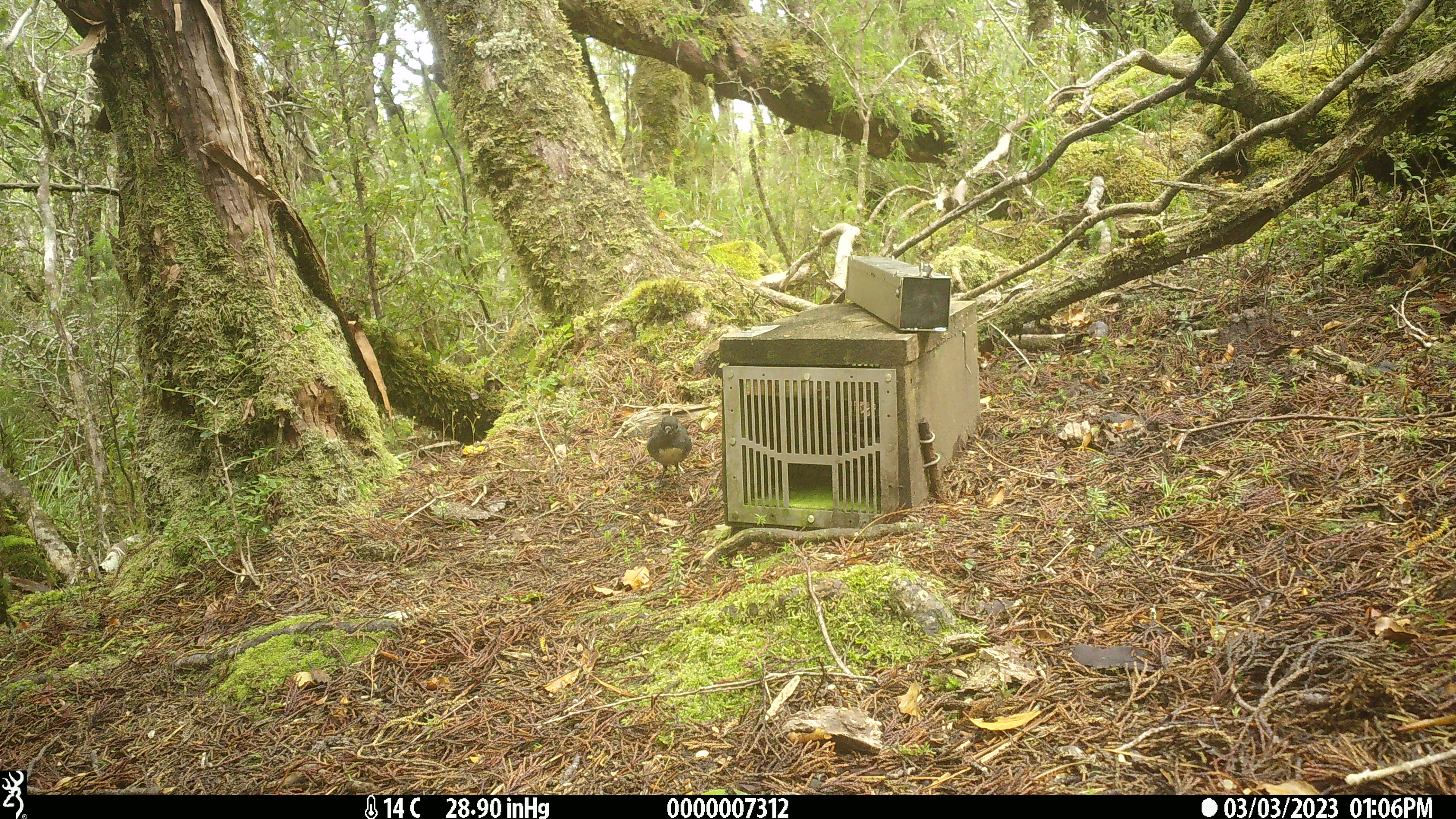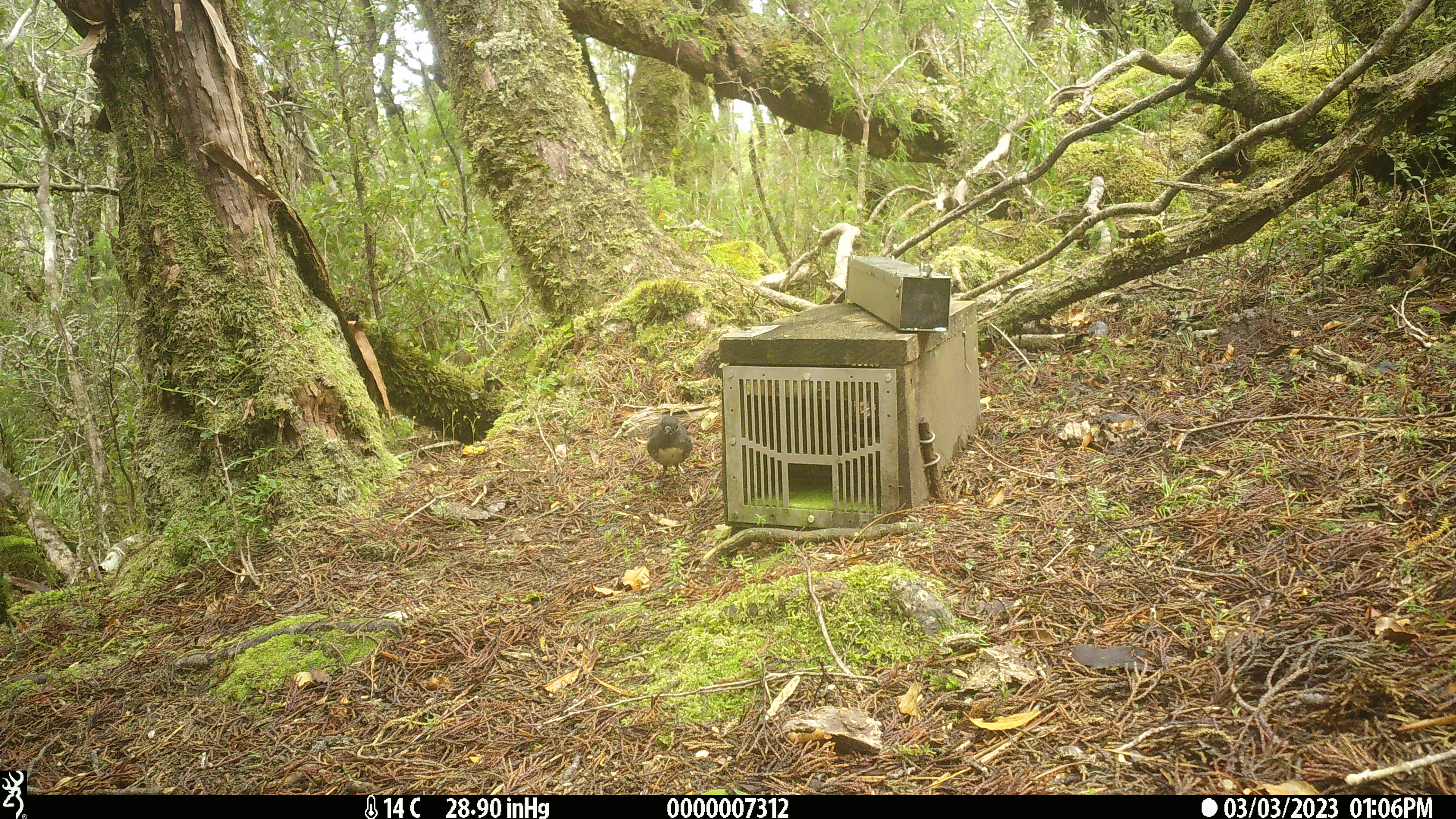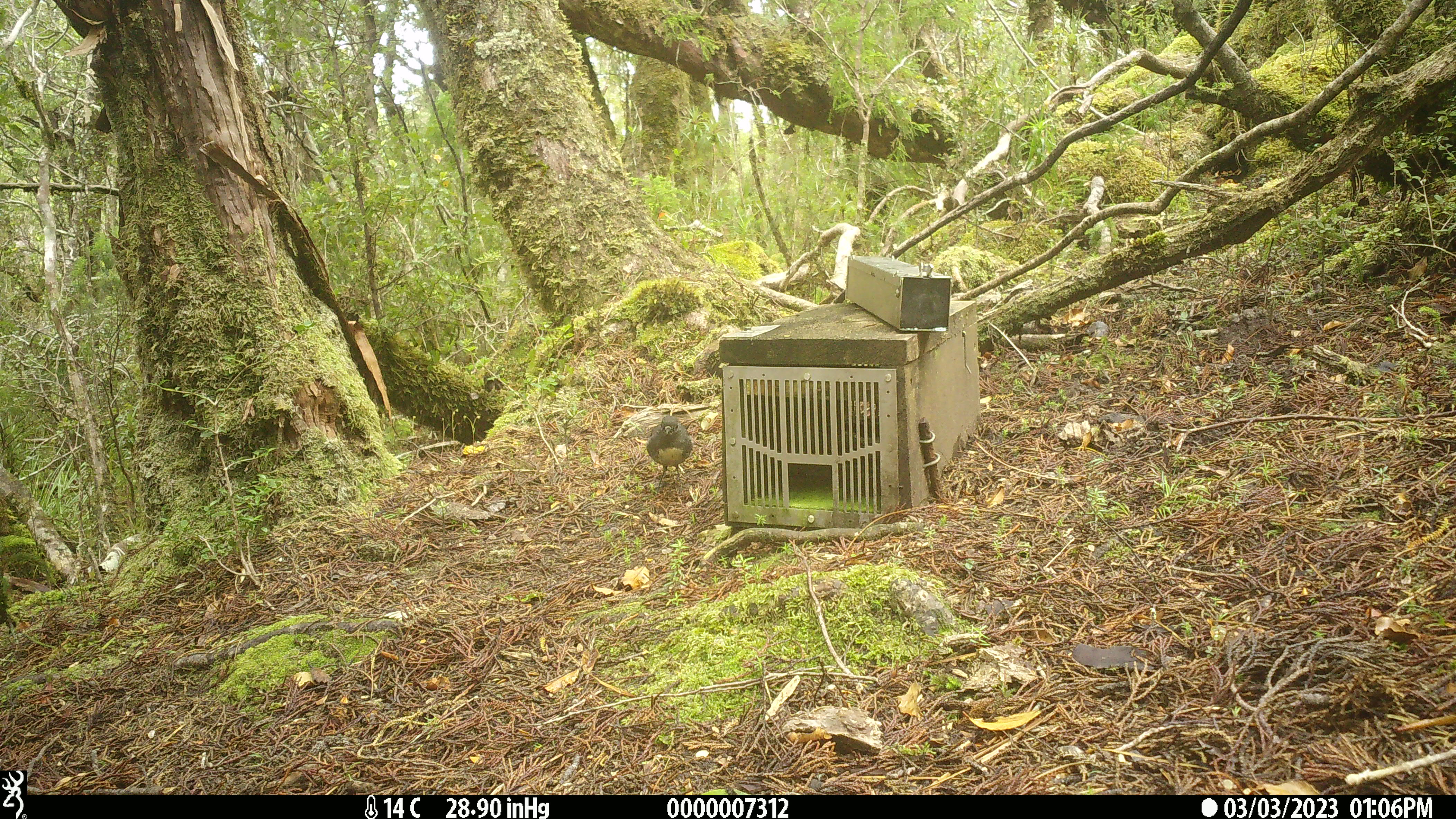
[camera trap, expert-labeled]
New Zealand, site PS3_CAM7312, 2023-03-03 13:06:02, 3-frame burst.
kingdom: Animalia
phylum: Chordata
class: Aves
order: Passeriformes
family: Petroicidae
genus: Petroica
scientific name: Petroica australis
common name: new zealand robin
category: robin